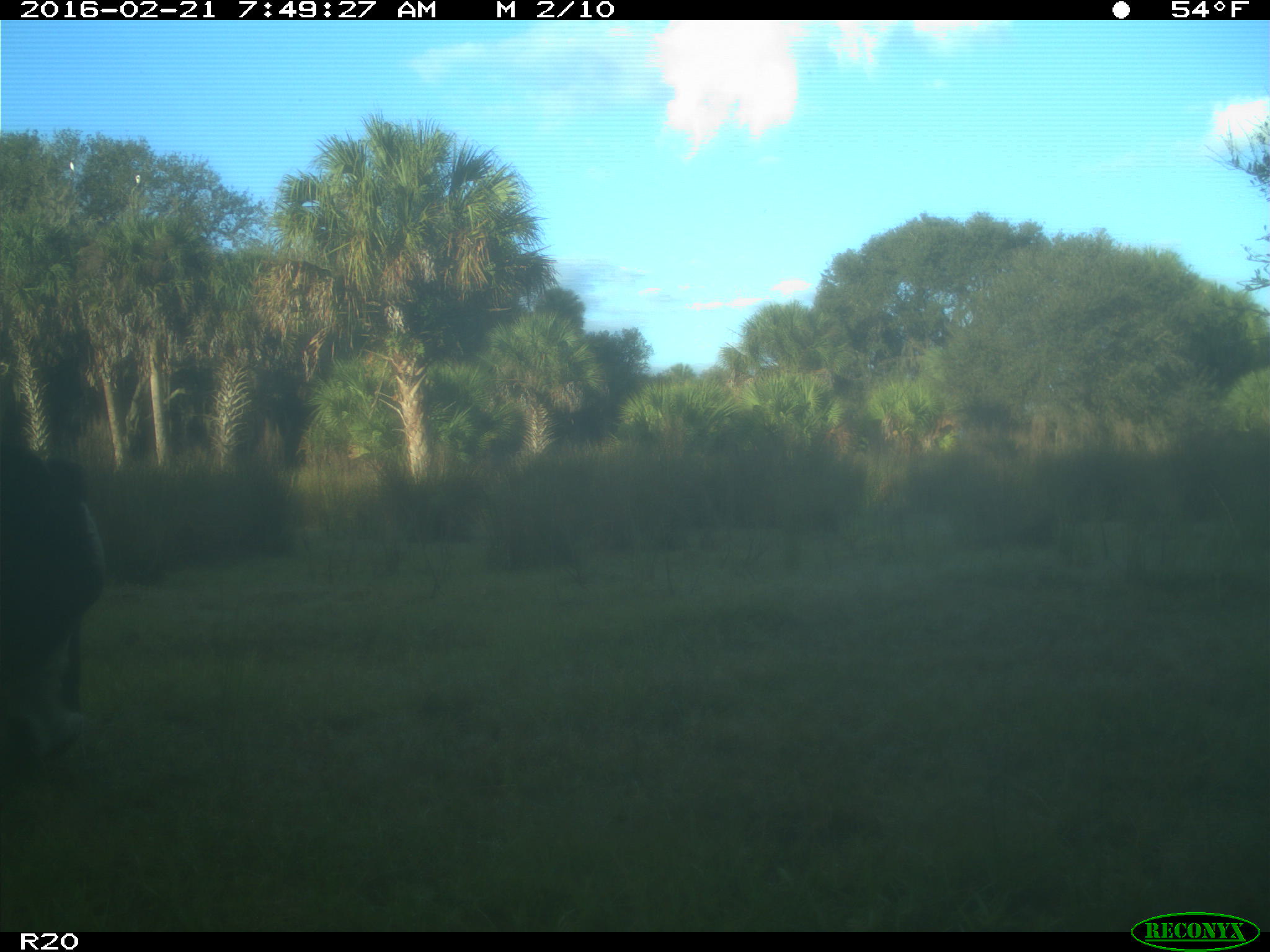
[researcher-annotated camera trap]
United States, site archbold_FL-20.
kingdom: Animalia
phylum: Chordata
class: Mammalia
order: Artiodactyla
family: Bovidae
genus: Bos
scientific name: Bos taurus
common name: domestic cow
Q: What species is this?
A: Bos taurus (domestic cow).